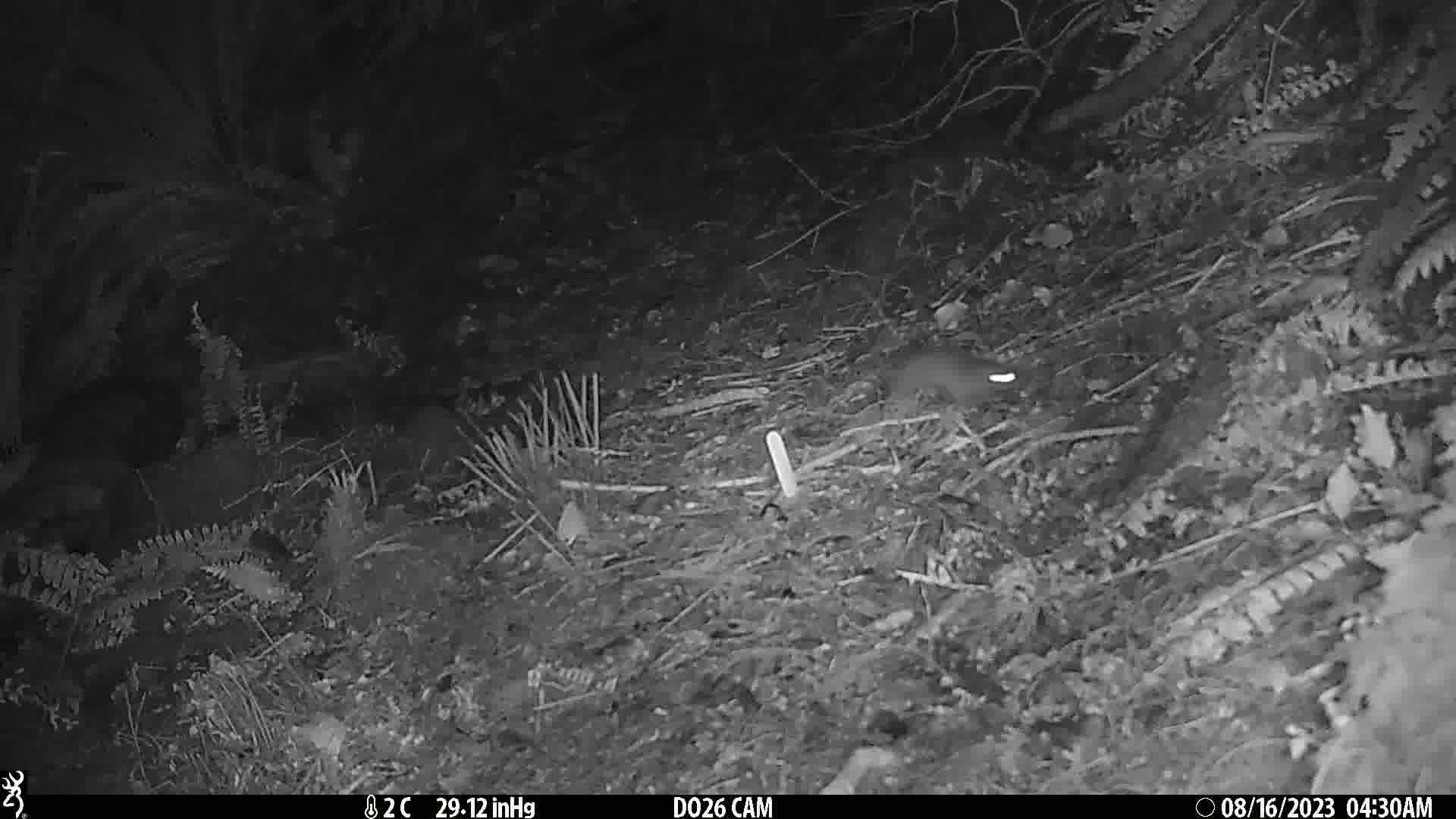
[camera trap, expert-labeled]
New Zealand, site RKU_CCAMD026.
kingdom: Animalia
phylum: Chordata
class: Mammalia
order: Rodentia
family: Muridae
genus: Rattus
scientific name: Rattus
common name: rat